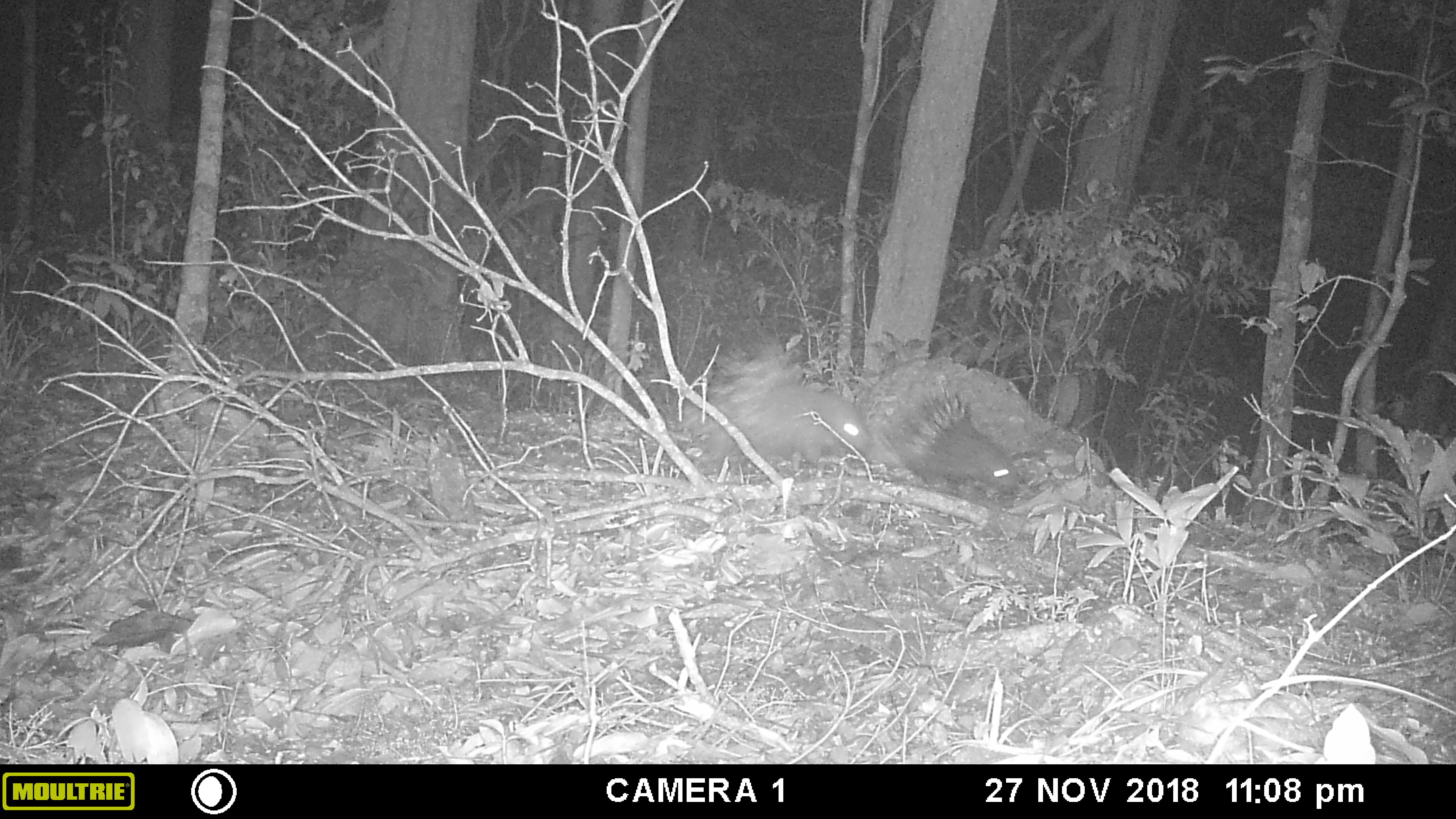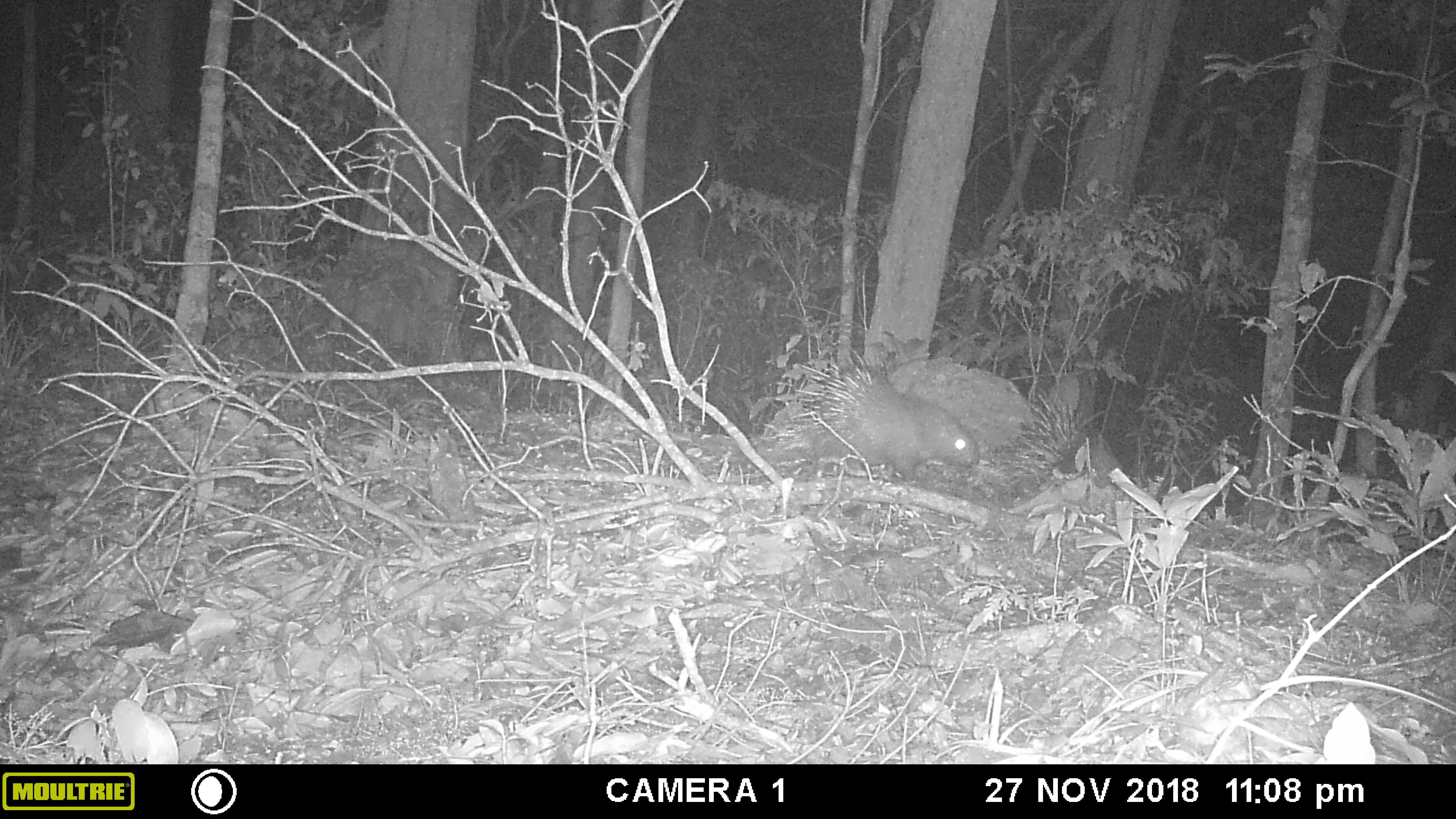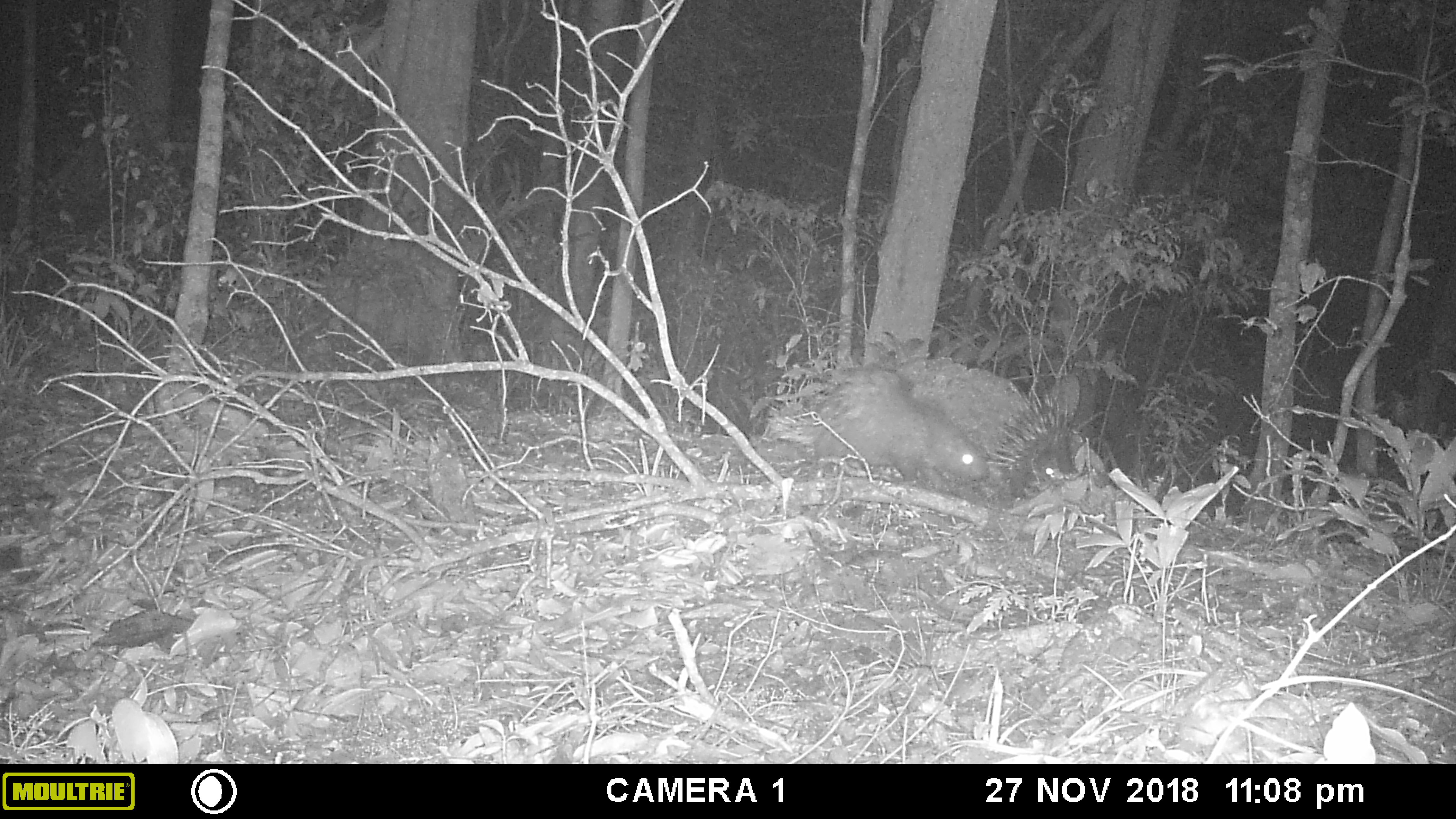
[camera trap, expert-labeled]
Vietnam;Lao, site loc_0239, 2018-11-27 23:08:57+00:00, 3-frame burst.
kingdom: Animalia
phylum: Chordata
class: Mammalia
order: Rodentia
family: Hystricidae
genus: Hystrix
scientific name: Hystrix brachyura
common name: malayan porcupine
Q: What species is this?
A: Malayan porcupine (Hystrix brachyura).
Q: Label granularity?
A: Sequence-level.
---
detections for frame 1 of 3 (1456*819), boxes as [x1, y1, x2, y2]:
malayan porcupine: [688, 336, 873, 472]; [886, 379, 1021, 495]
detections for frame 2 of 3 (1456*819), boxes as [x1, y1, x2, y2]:
malayan porcupine: [781, 343, 983, 483]; [998, 390, 1129, 489]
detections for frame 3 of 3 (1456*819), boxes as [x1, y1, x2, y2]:
malayan porcupine: [800, 355, 983, 487]; [985, 383, 1128, 492]